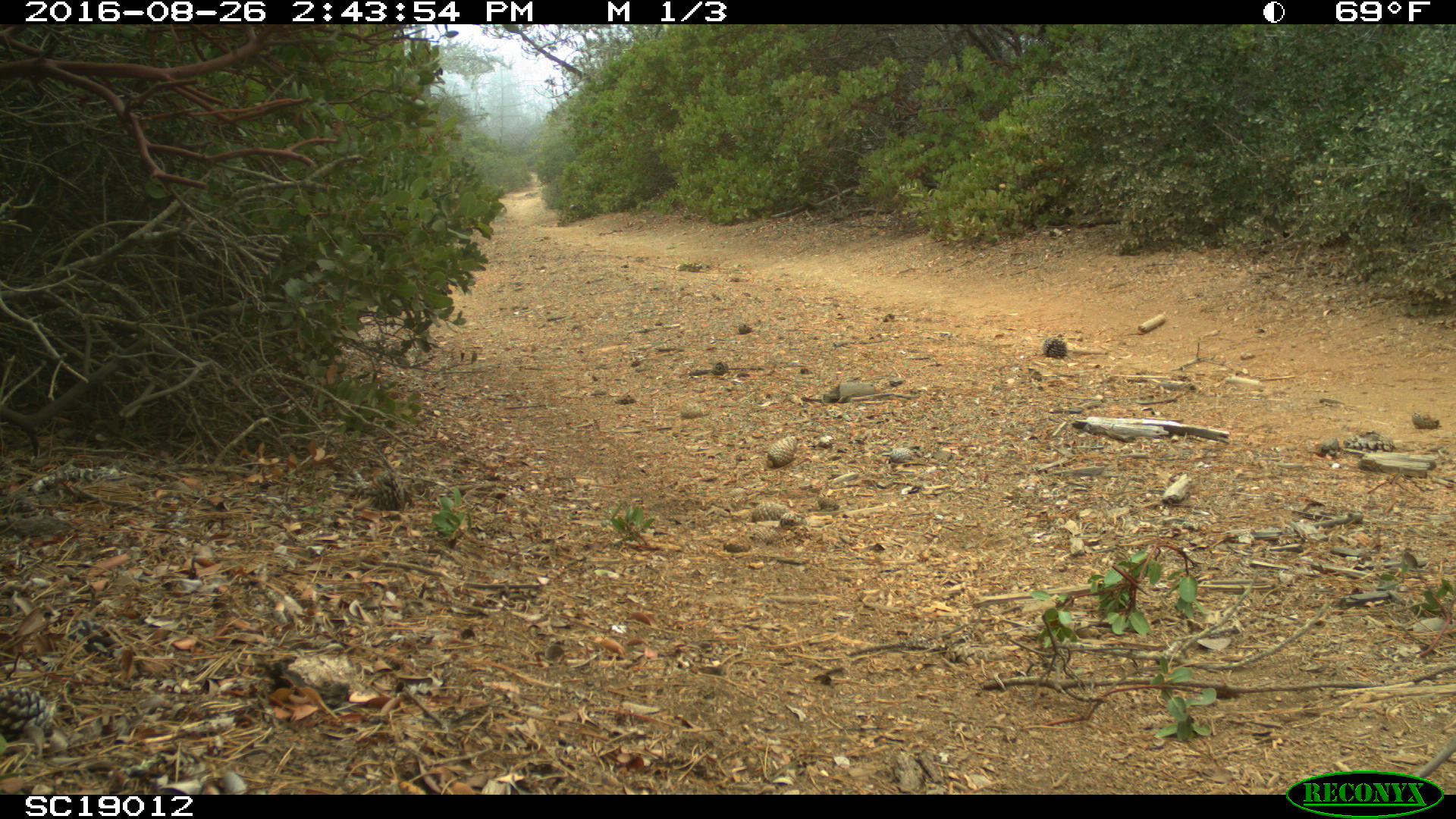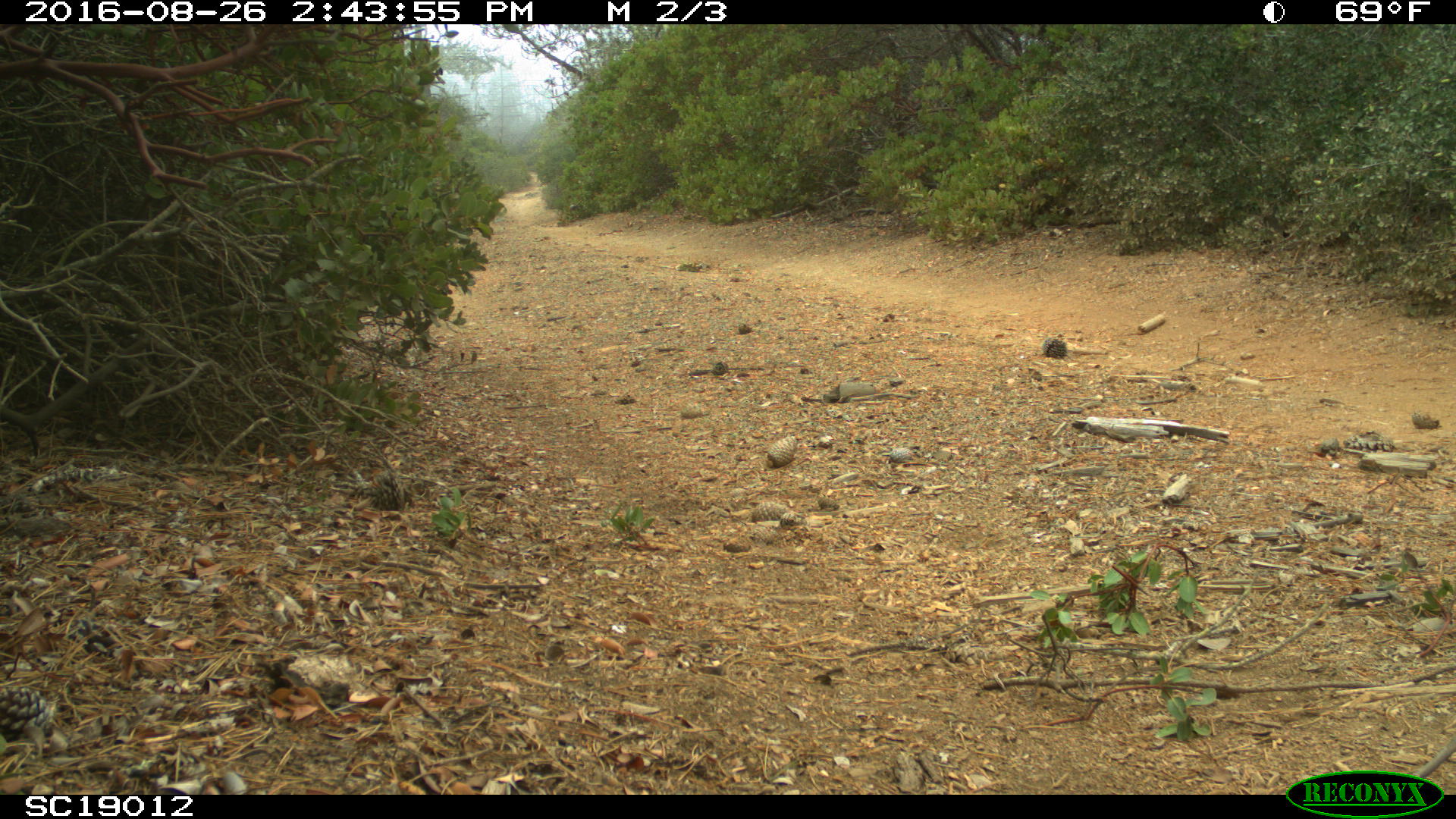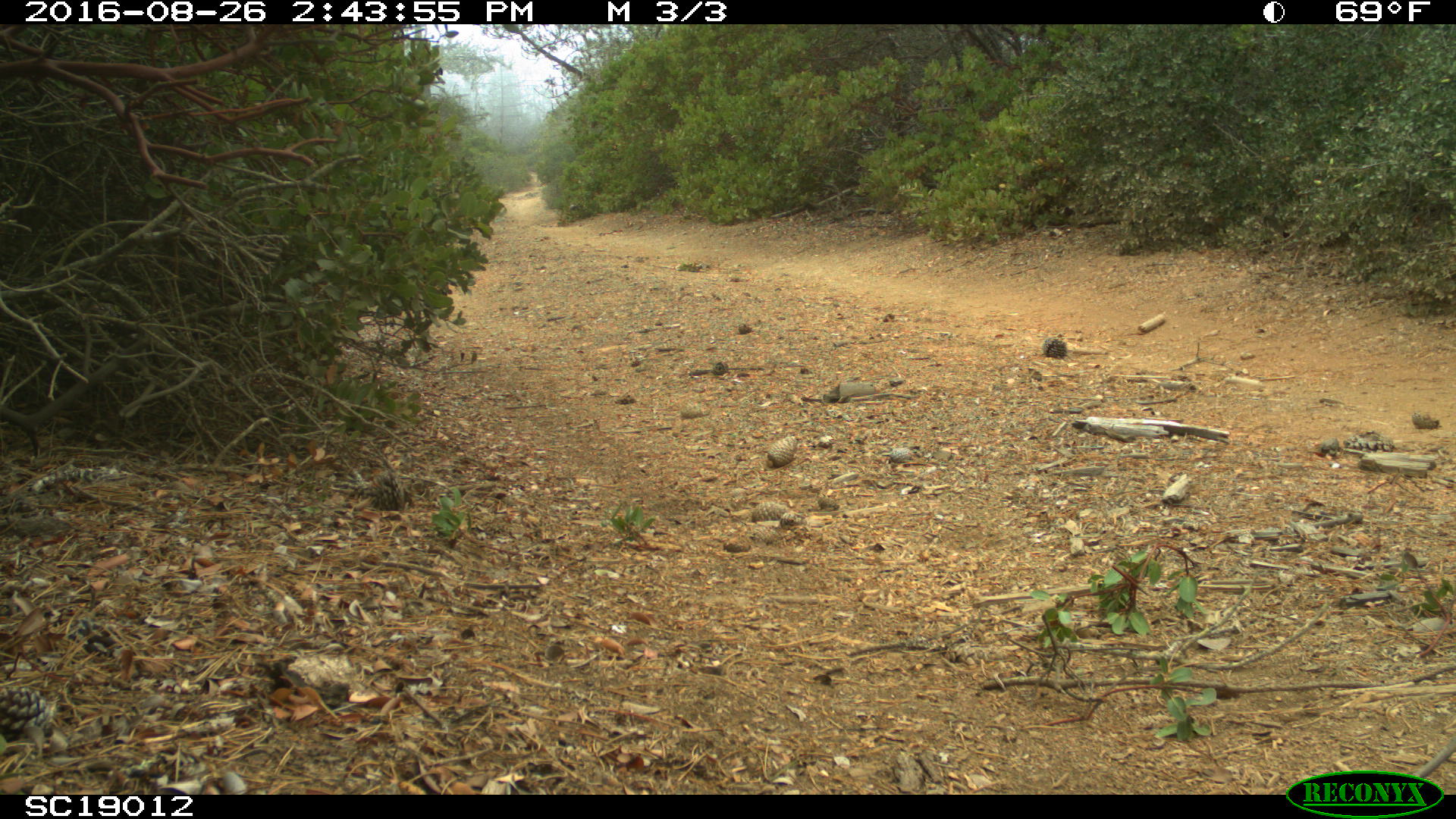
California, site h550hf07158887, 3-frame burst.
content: no animal present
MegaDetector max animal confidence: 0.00